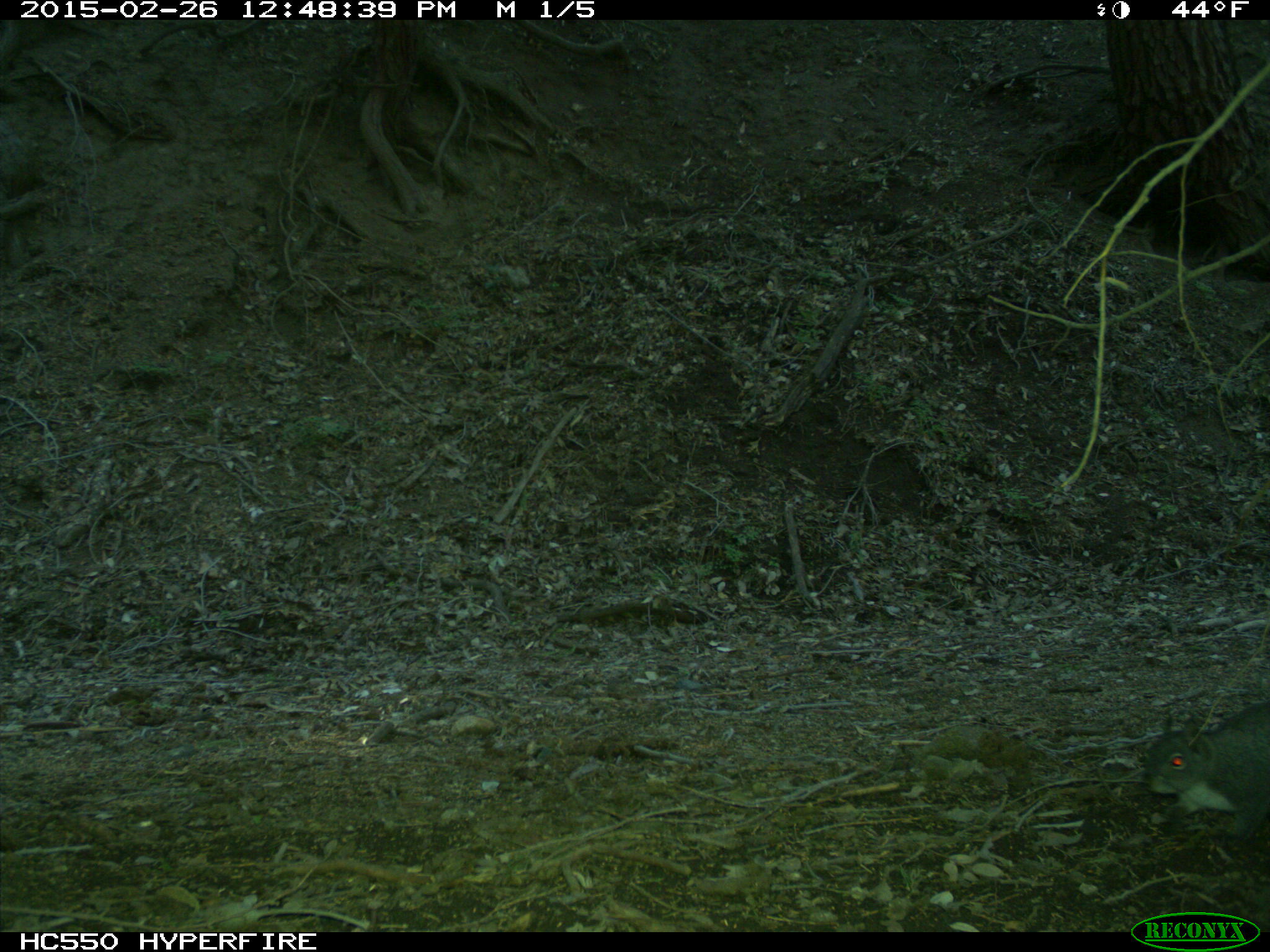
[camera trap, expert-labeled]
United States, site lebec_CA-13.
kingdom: Animalia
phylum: Chordata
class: Mammalia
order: Rodentia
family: Sciuridae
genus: Sciurus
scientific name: Sciurus carolinensis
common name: eastern gray squirrel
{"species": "Sciurus carolinensis (eastern gray squirrel)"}